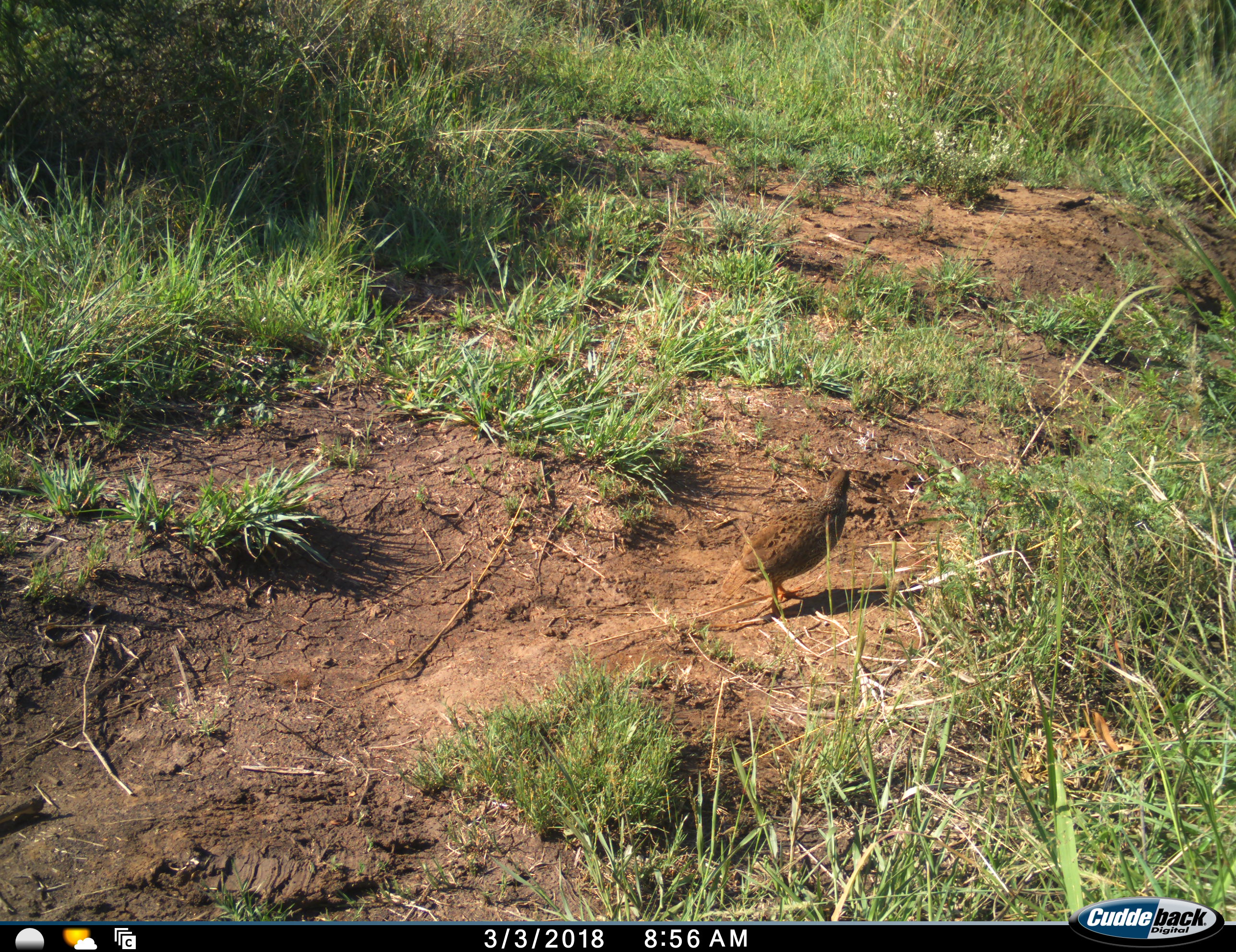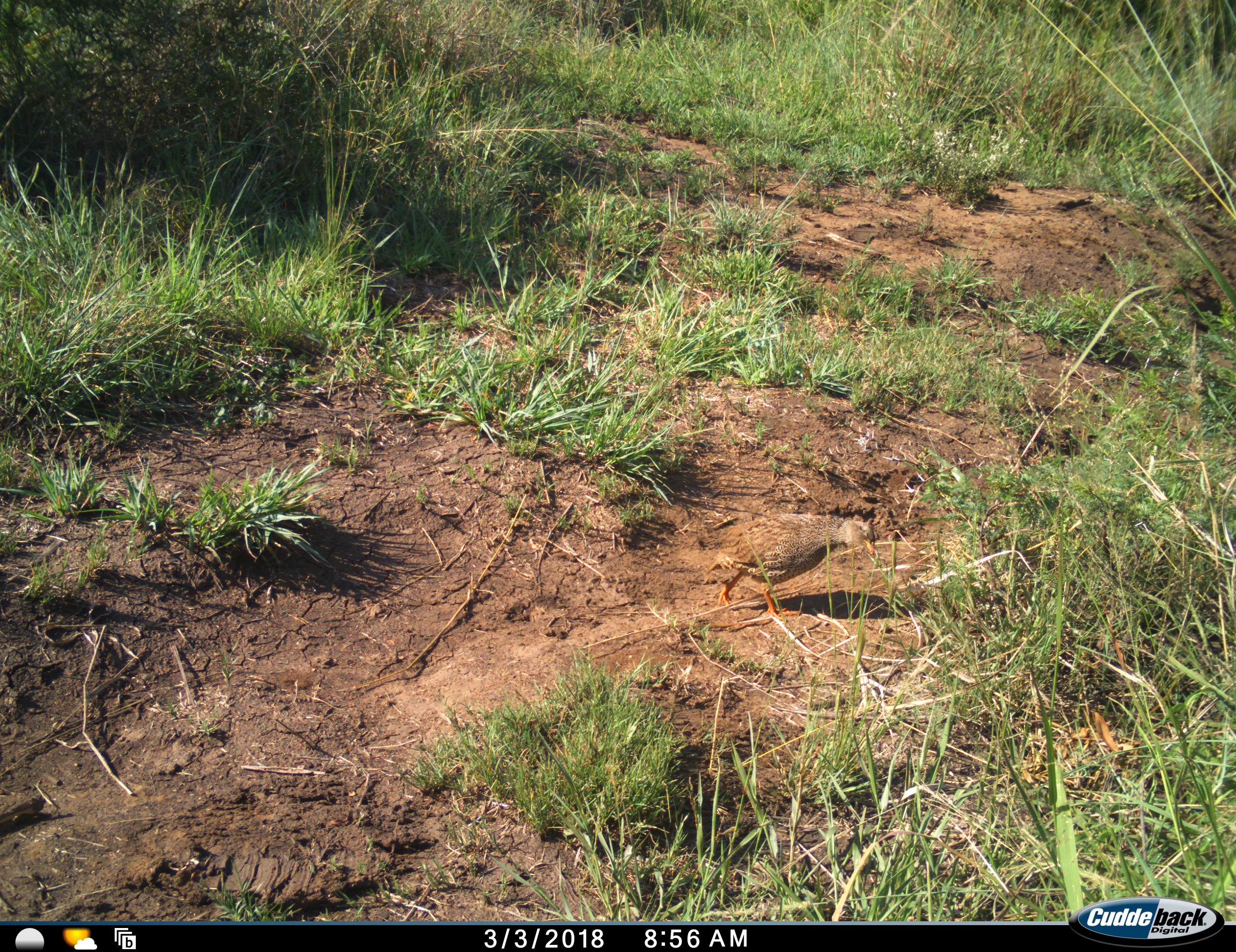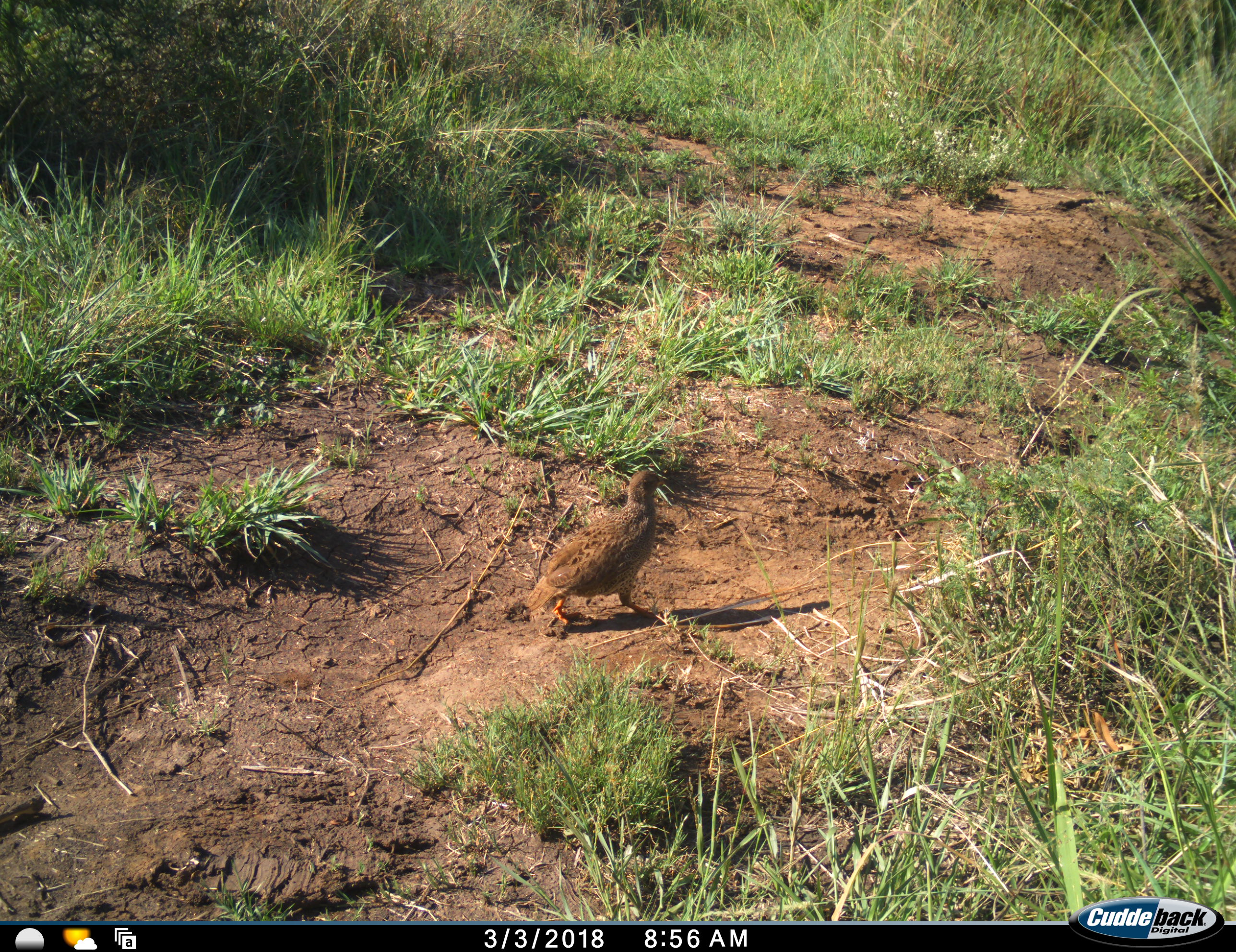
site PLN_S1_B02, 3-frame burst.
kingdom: Animalia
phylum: Chordata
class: Aves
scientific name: Aves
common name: bird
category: birdother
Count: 1.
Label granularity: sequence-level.